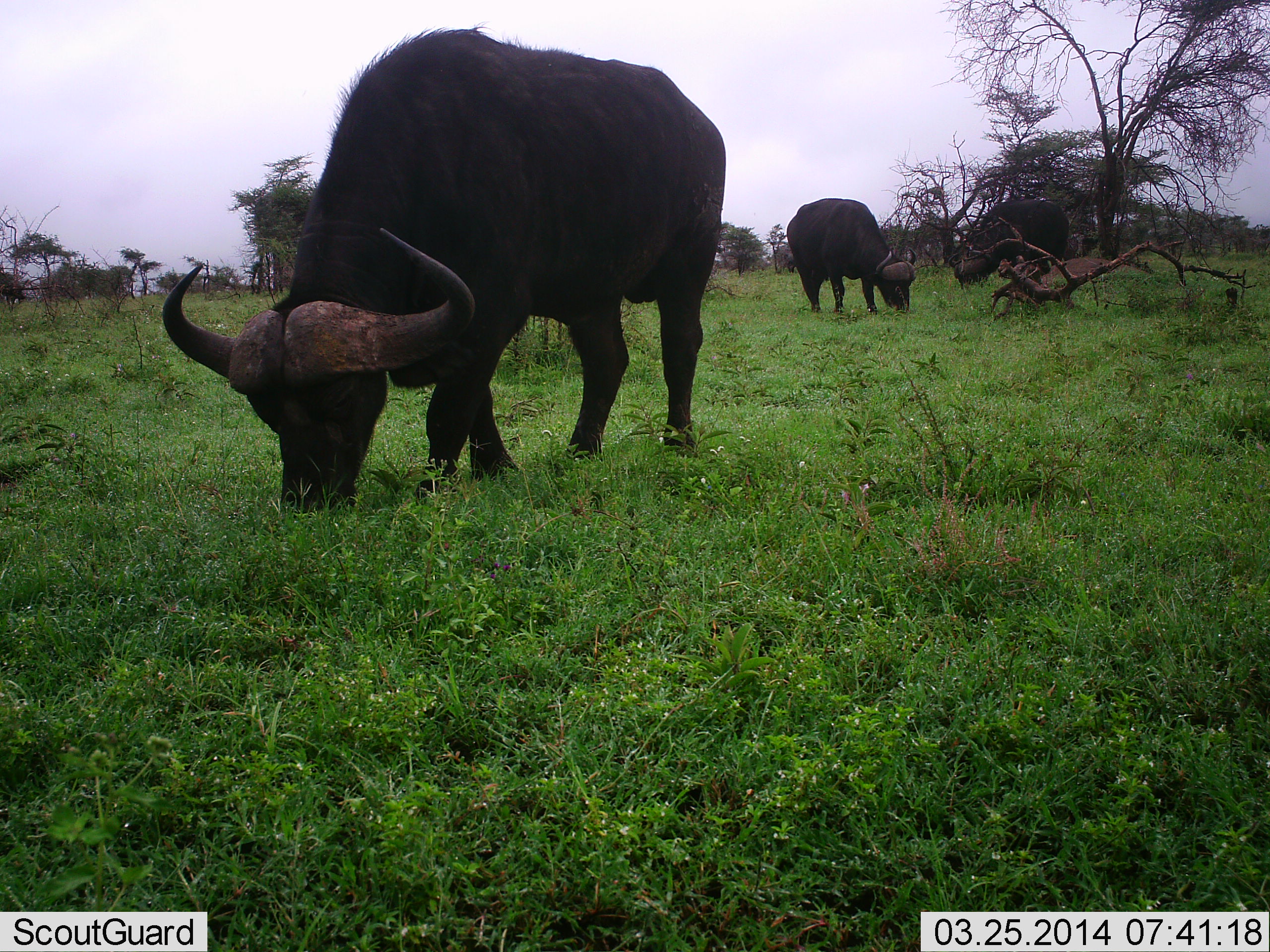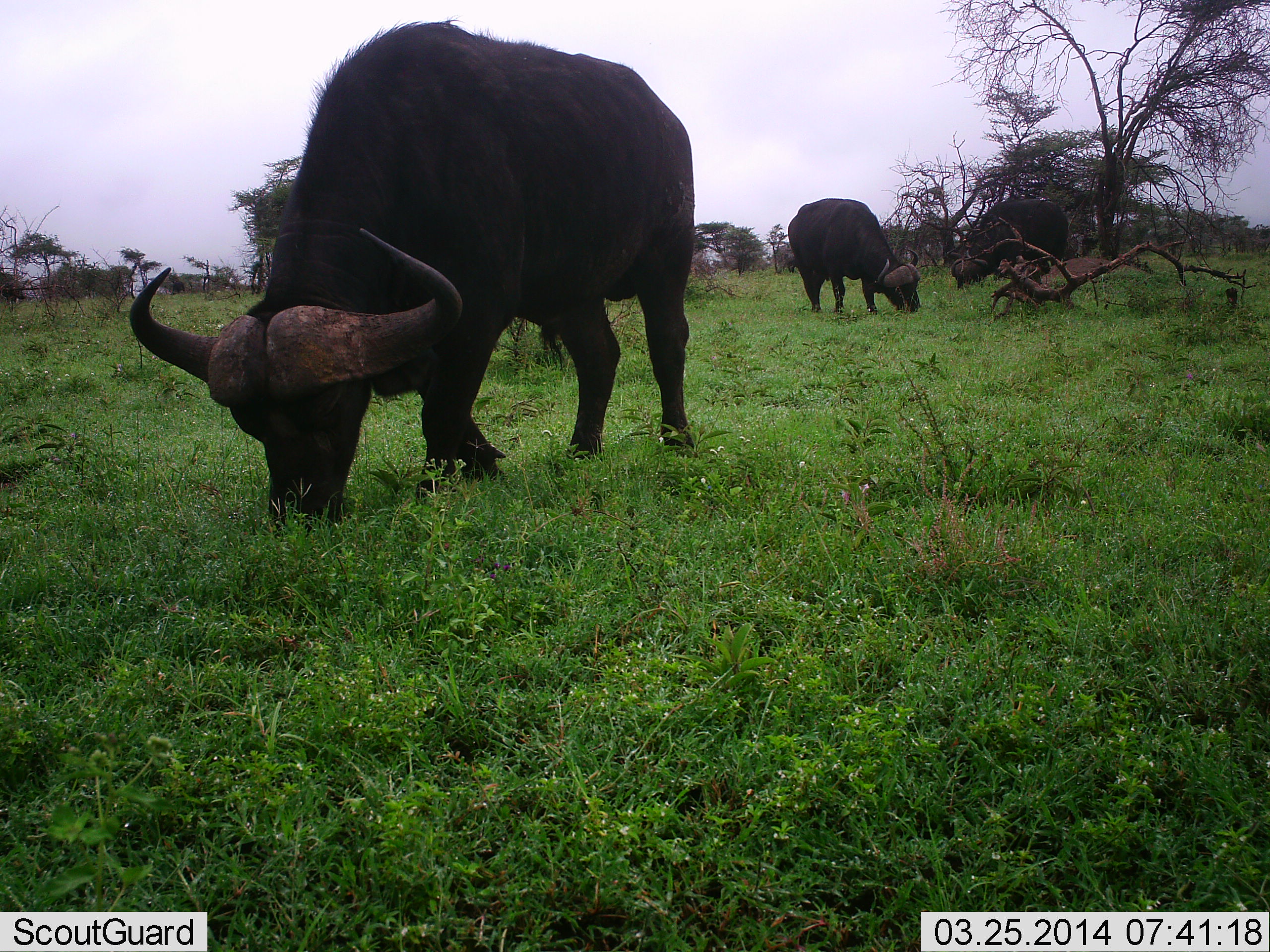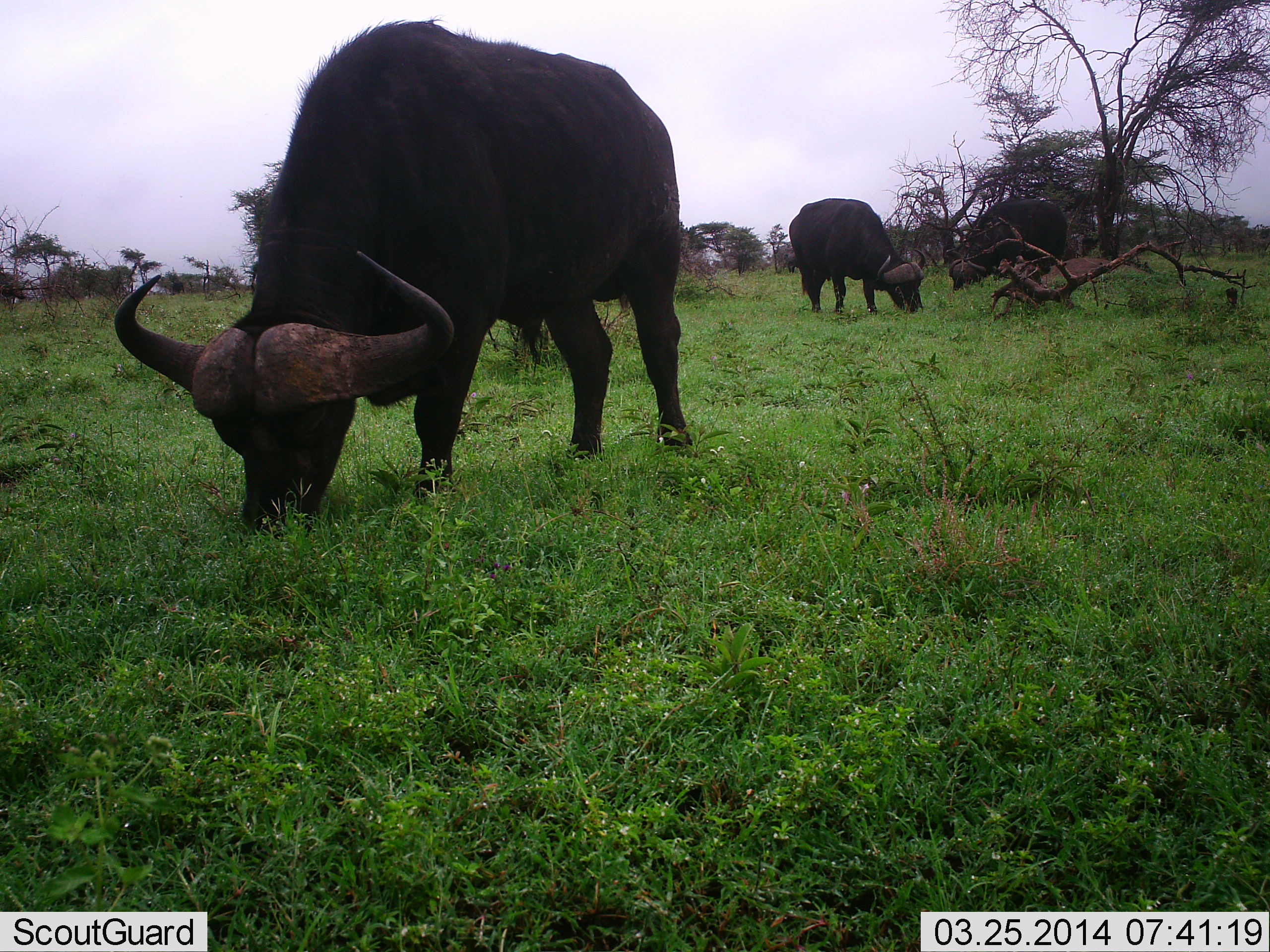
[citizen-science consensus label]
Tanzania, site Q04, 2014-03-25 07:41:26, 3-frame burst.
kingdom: Animalia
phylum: Chordata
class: Mammalia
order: Artiodactyla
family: Bovidae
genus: Syncerus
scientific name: Syncerus caffer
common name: cape buffalo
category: buffalo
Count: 3.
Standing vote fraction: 20%.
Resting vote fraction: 0%.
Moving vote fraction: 10%.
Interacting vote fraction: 0%.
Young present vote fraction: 0%.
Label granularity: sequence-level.